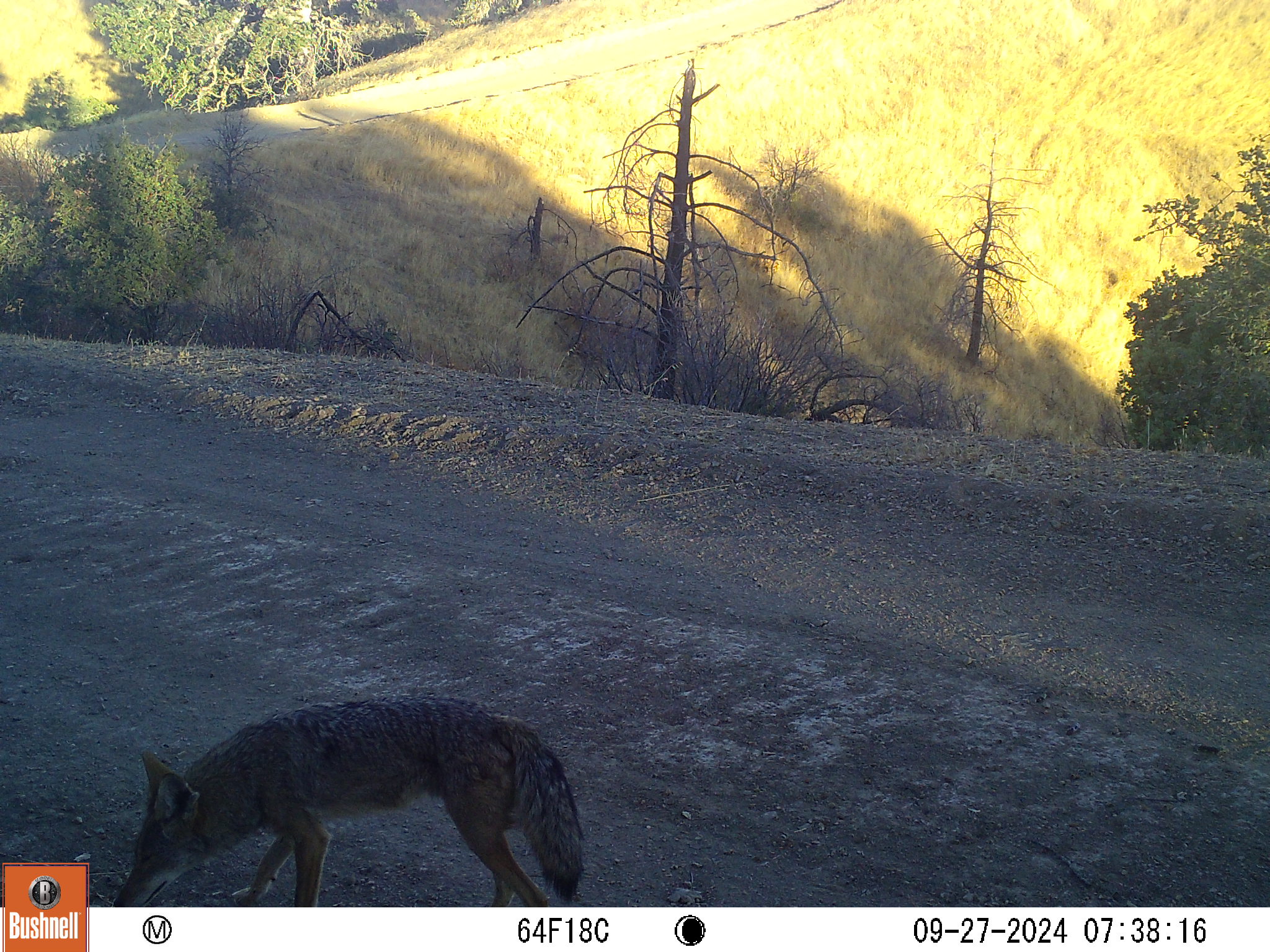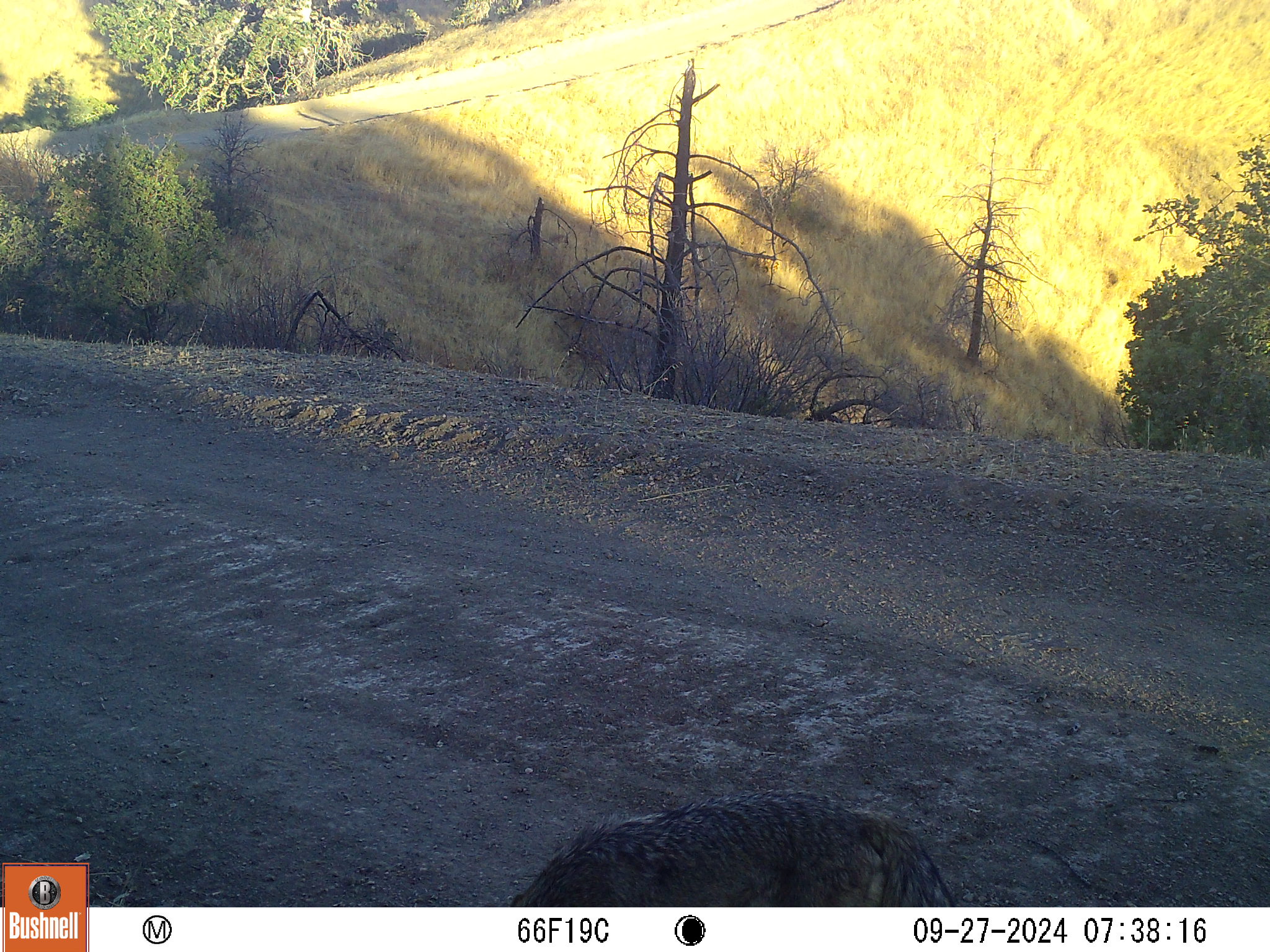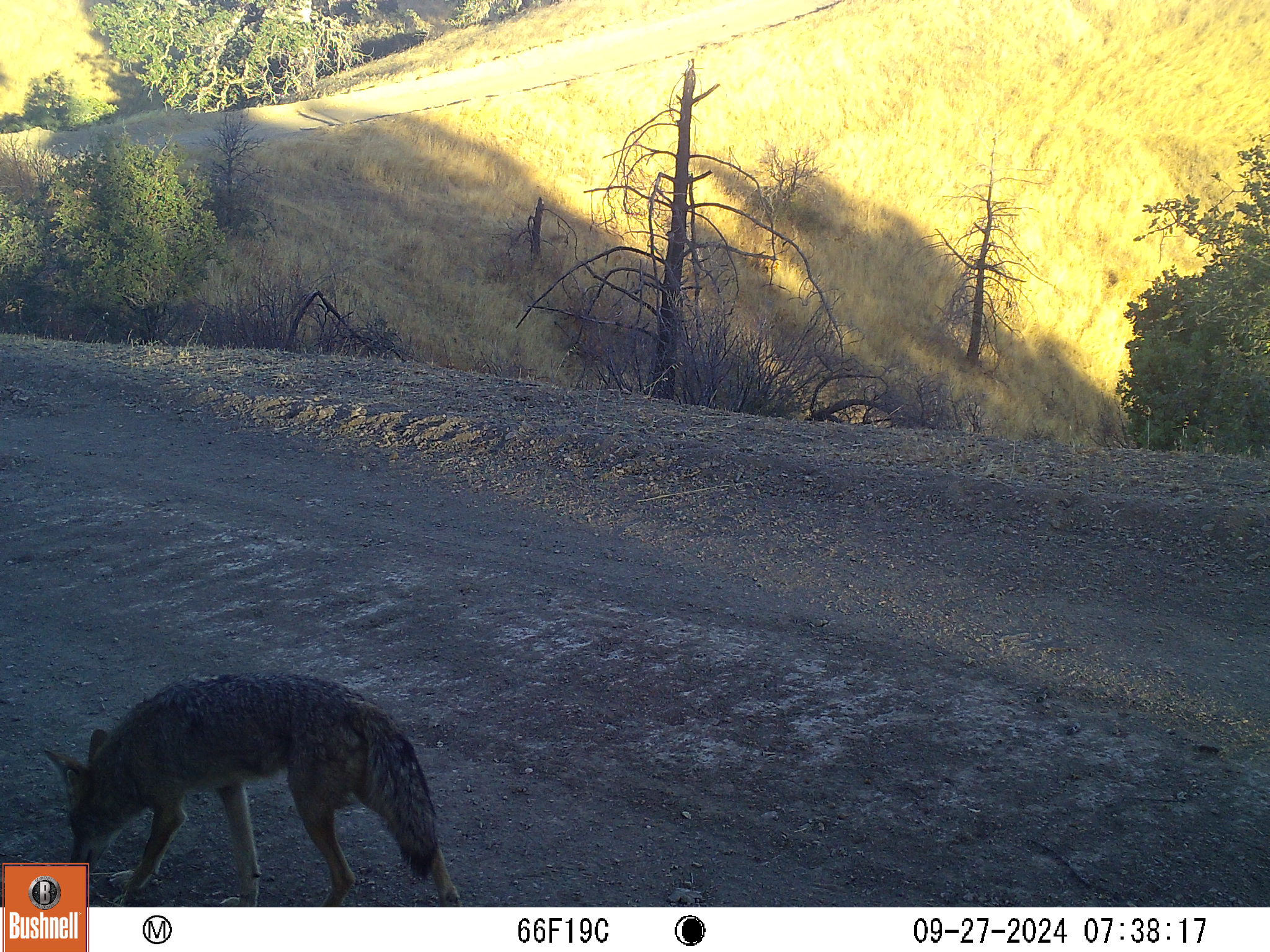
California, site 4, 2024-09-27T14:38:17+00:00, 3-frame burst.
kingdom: Animalia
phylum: Chordata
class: Mammalia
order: Carnivora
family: Canidae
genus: Canis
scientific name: Canis latrans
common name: coyote